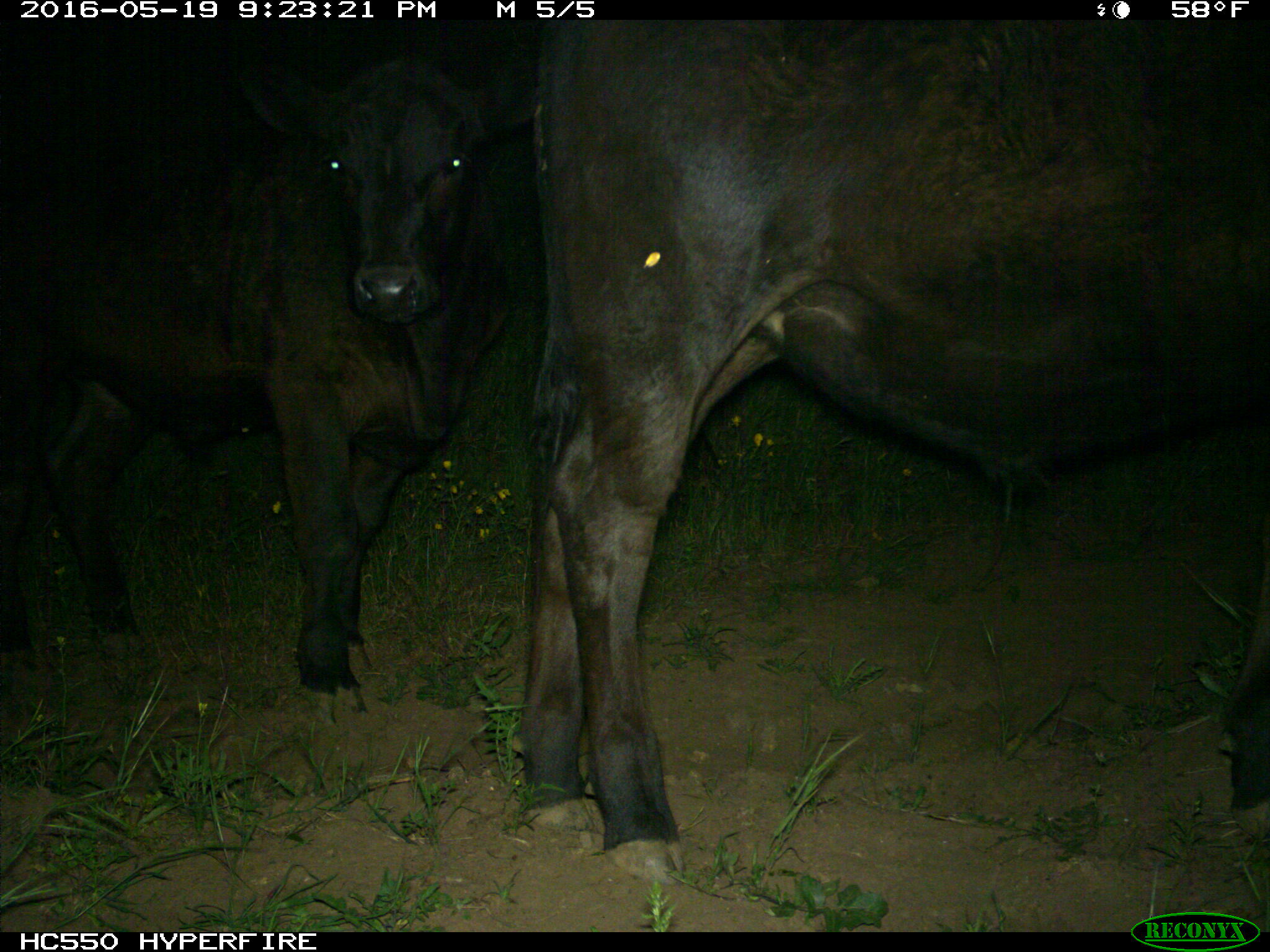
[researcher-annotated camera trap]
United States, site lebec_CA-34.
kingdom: Animalia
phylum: Chordata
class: Mammalia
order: Artiodactyla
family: Bovidae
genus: Bos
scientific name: Bos taurus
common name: domestic cow